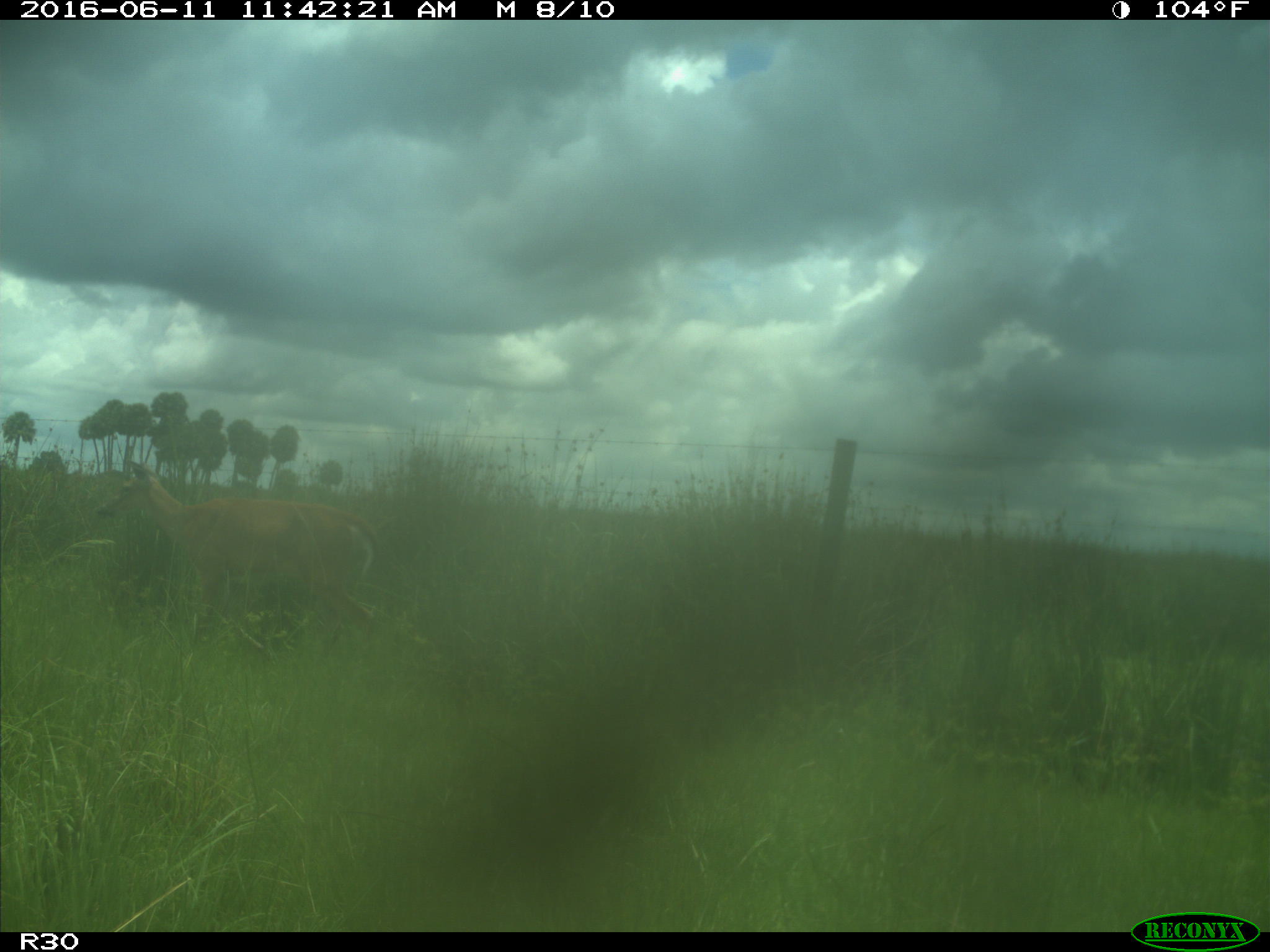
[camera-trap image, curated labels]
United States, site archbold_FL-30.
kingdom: Animalia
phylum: Chordata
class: Mammalia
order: Artiodactyla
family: Cervidae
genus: Odocoileus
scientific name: Odocoileus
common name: deer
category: unidentified deer